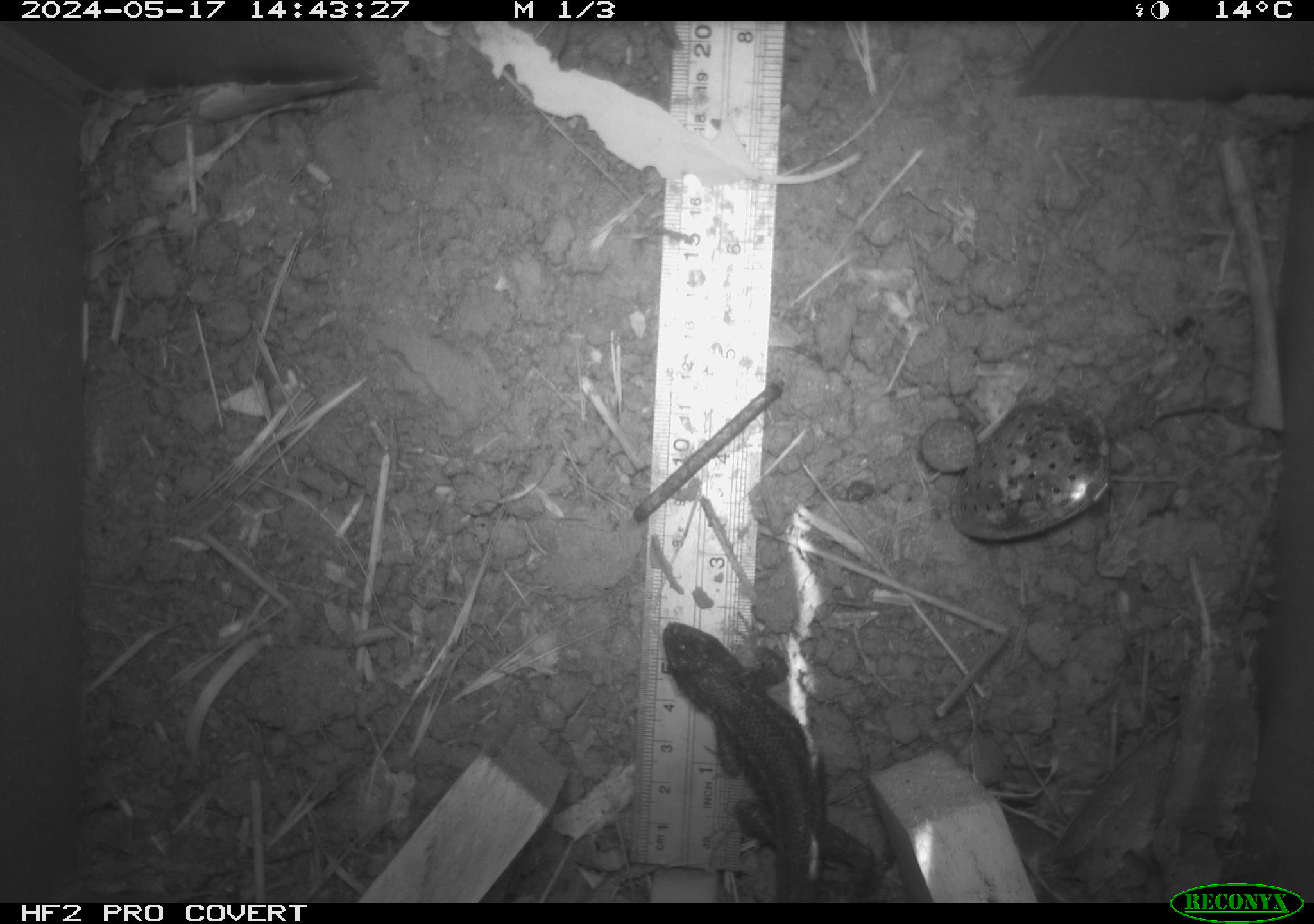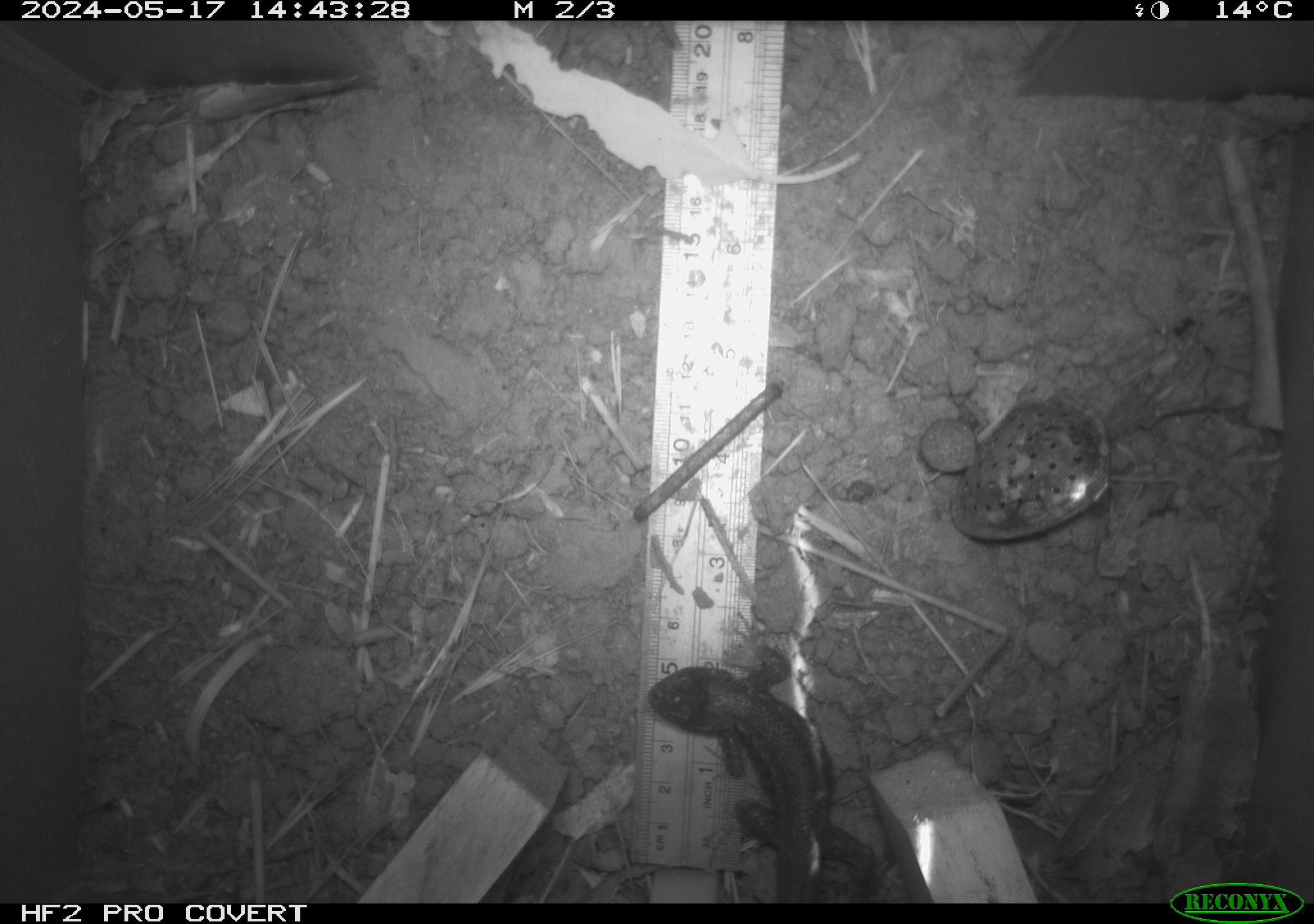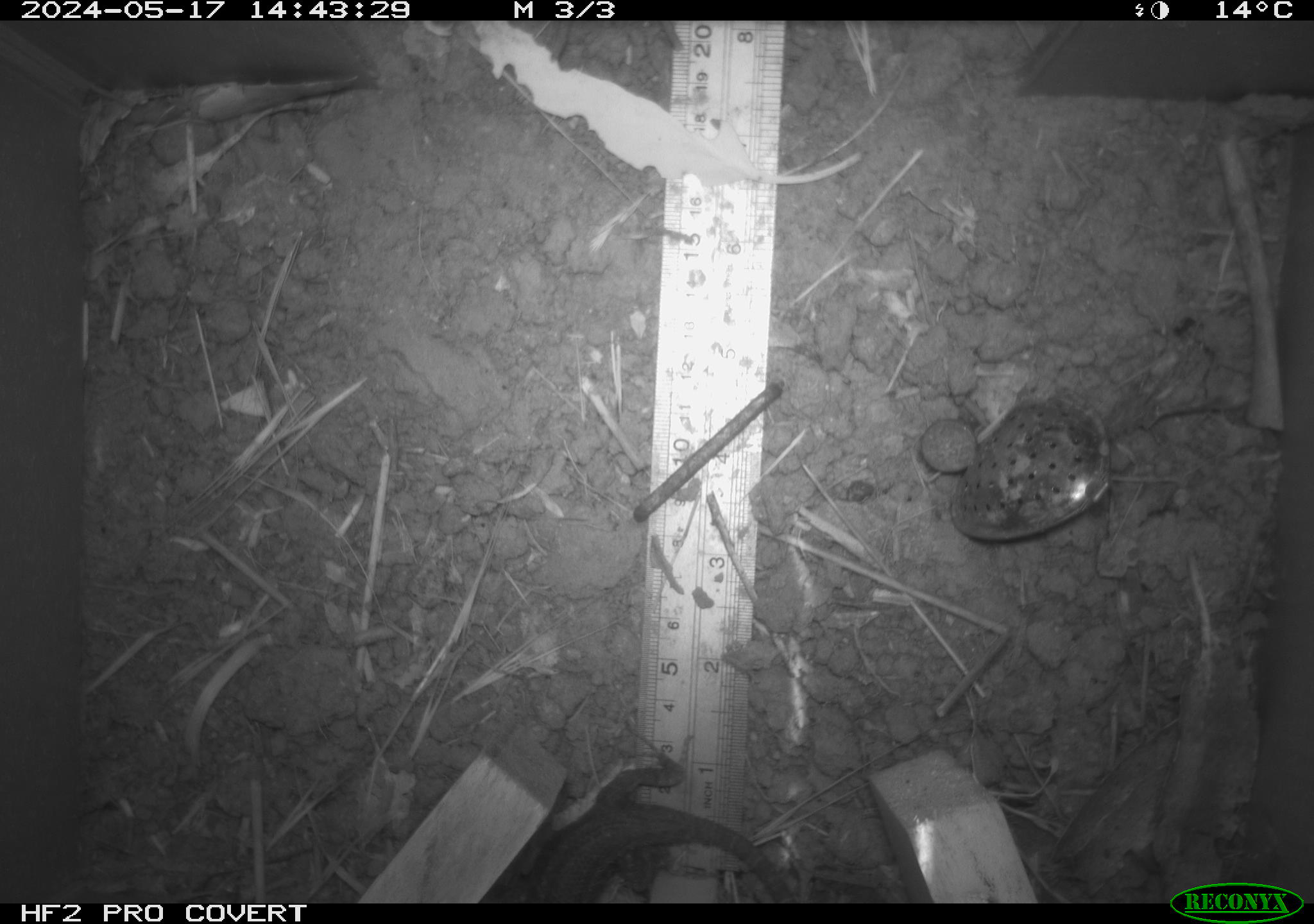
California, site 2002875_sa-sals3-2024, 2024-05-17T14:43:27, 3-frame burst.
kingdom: Animalia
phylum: Chordata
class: Reptilia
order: Squamata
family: Phrynosomatidae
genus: Sceloporus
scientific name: Sceloporus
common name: spiny lizards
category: sceloporus species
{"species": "sceloporus species (spiny lizards) (Sceloporus)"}